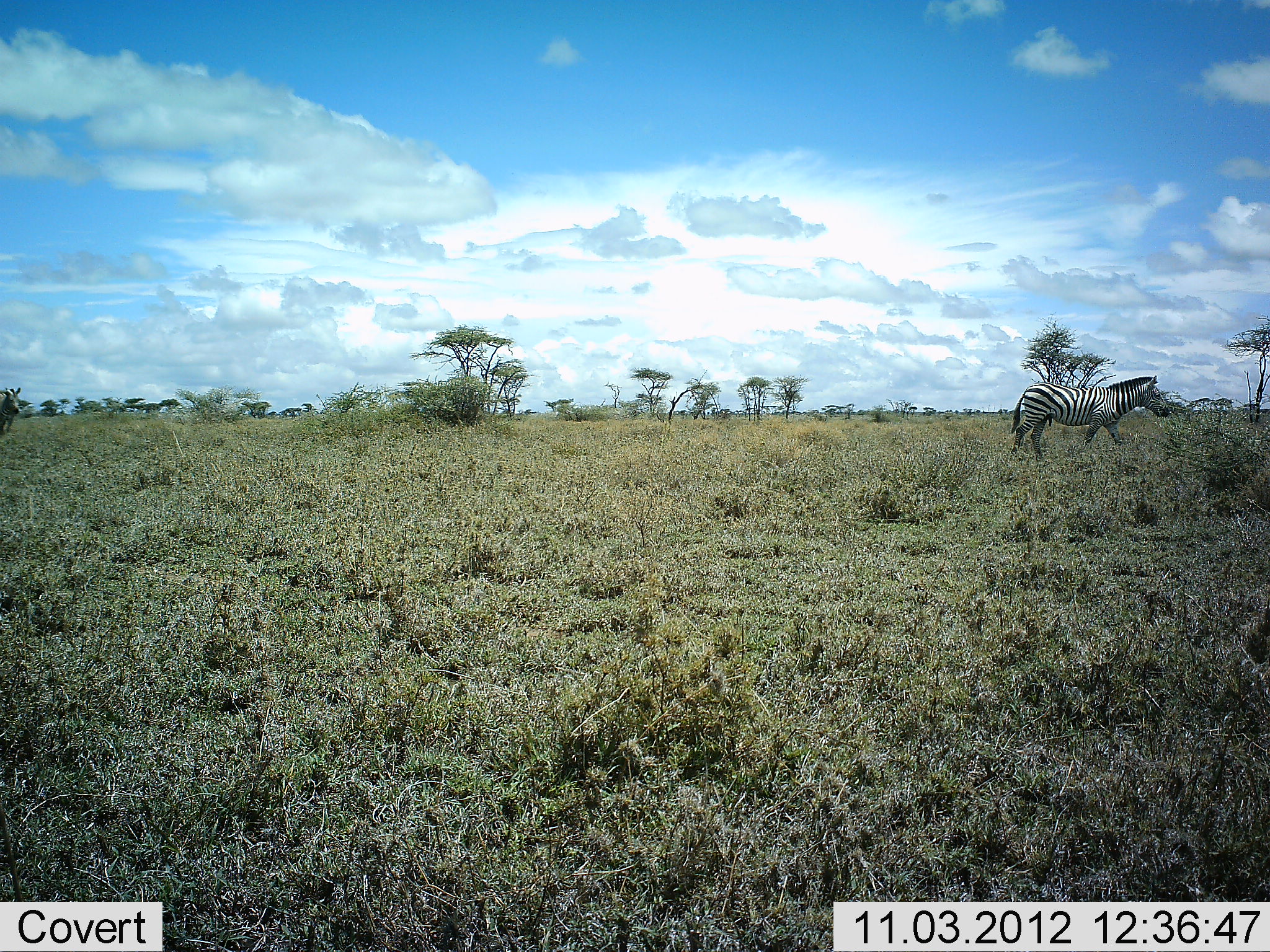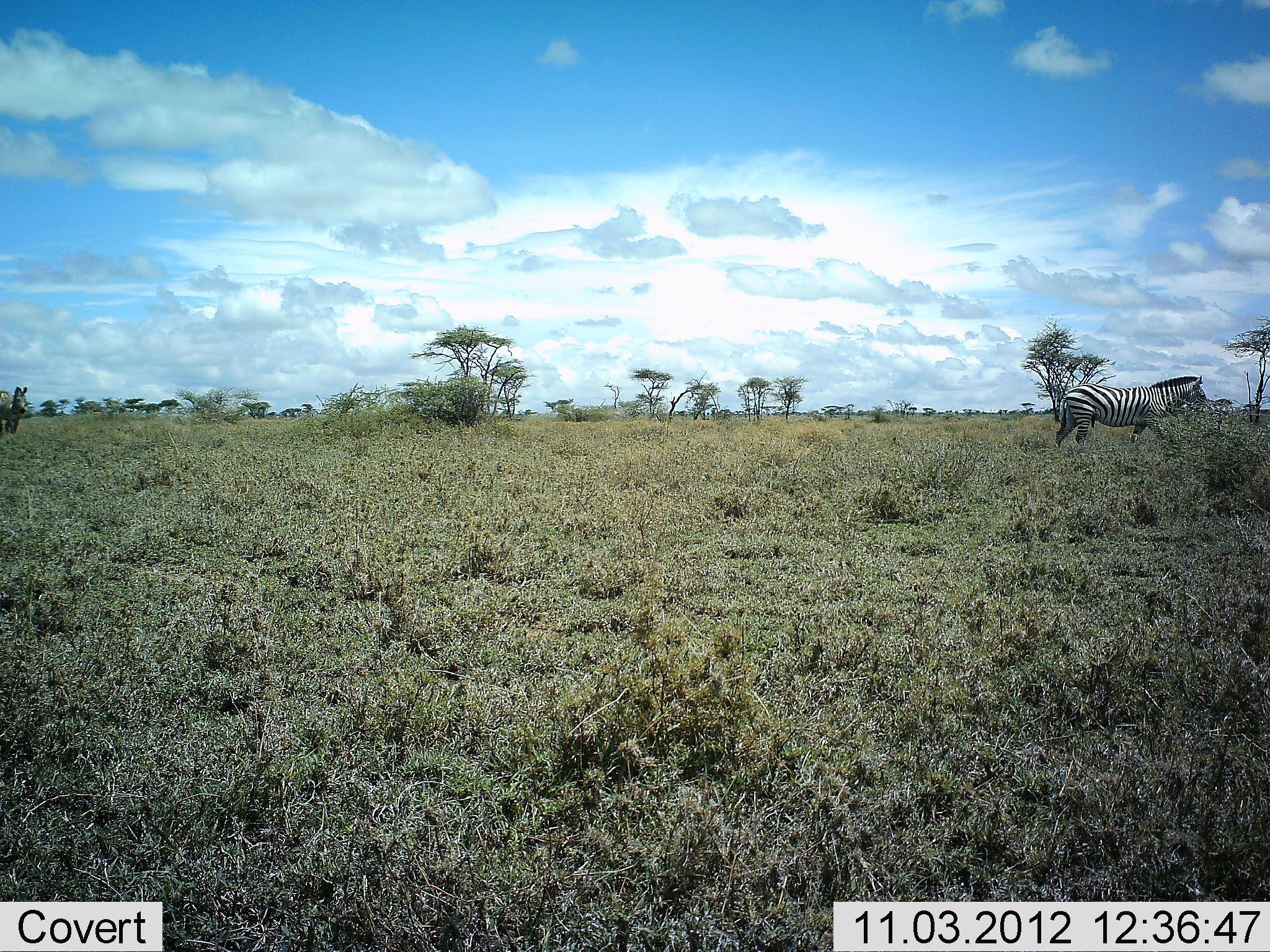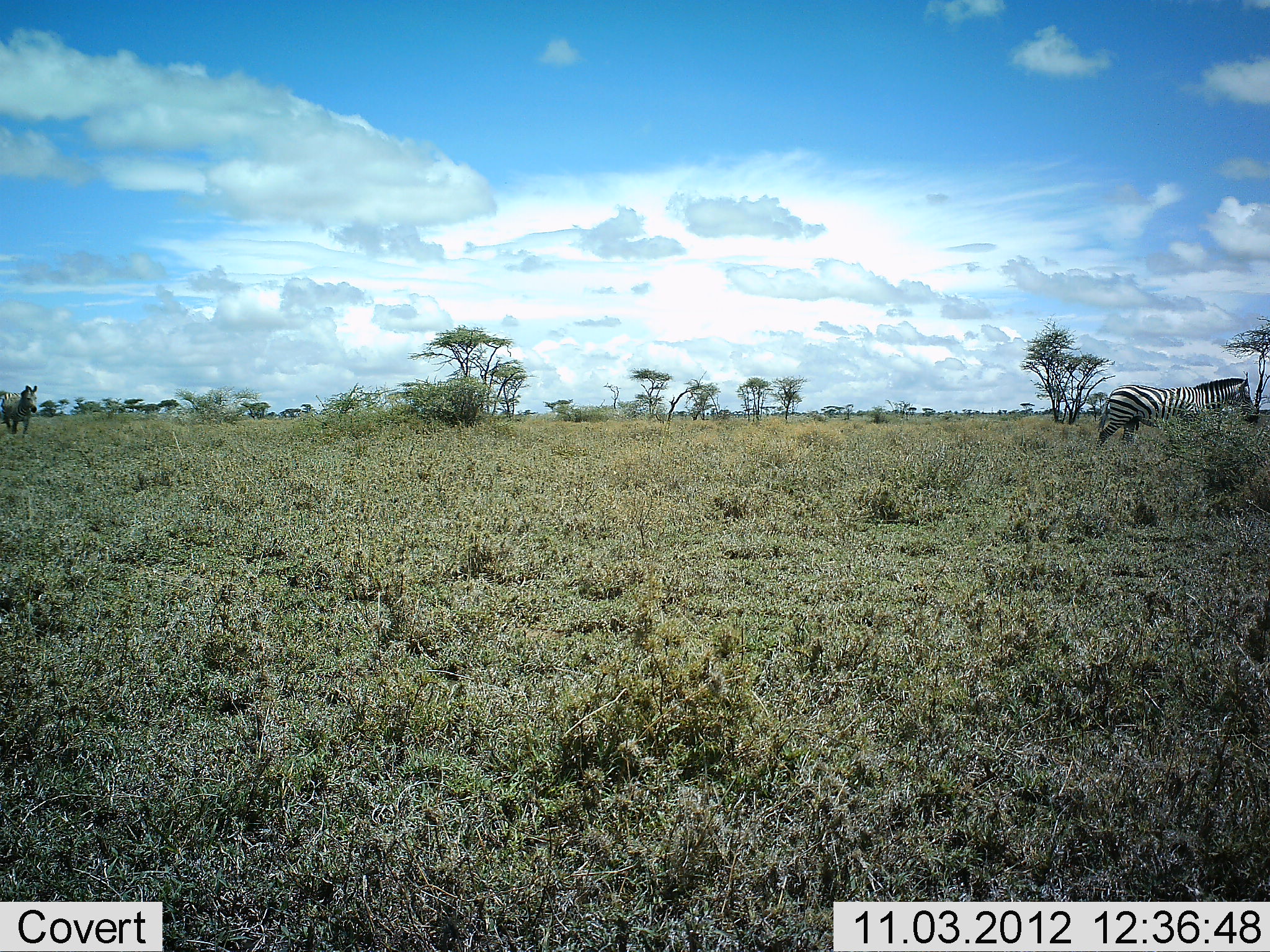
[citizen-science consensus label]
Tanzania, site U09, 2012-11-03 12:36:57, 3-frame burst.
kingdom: Animalia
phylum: Chordata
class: Mammalia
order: Perissodactyla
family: Equidae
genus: Equus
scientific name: Equus quagga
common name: plains zebra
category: zebra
Zebra (plains zebra) (Equus quagga), count 2. Behavior (volunteer vote fractions): standing 0%, resting 0%, moving 100%, interacting 0%. Young present (vote fraction): 0%. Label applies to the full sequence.